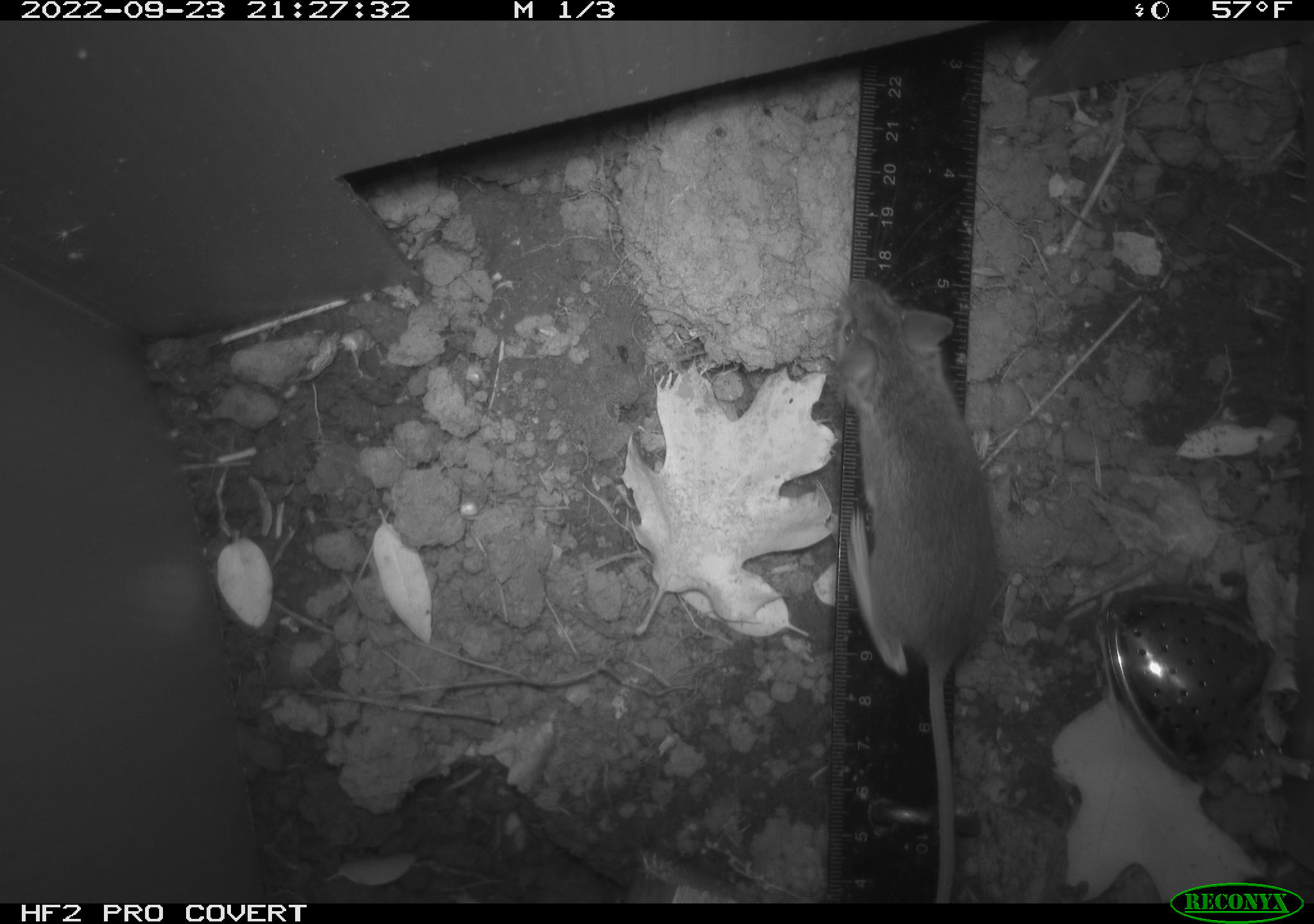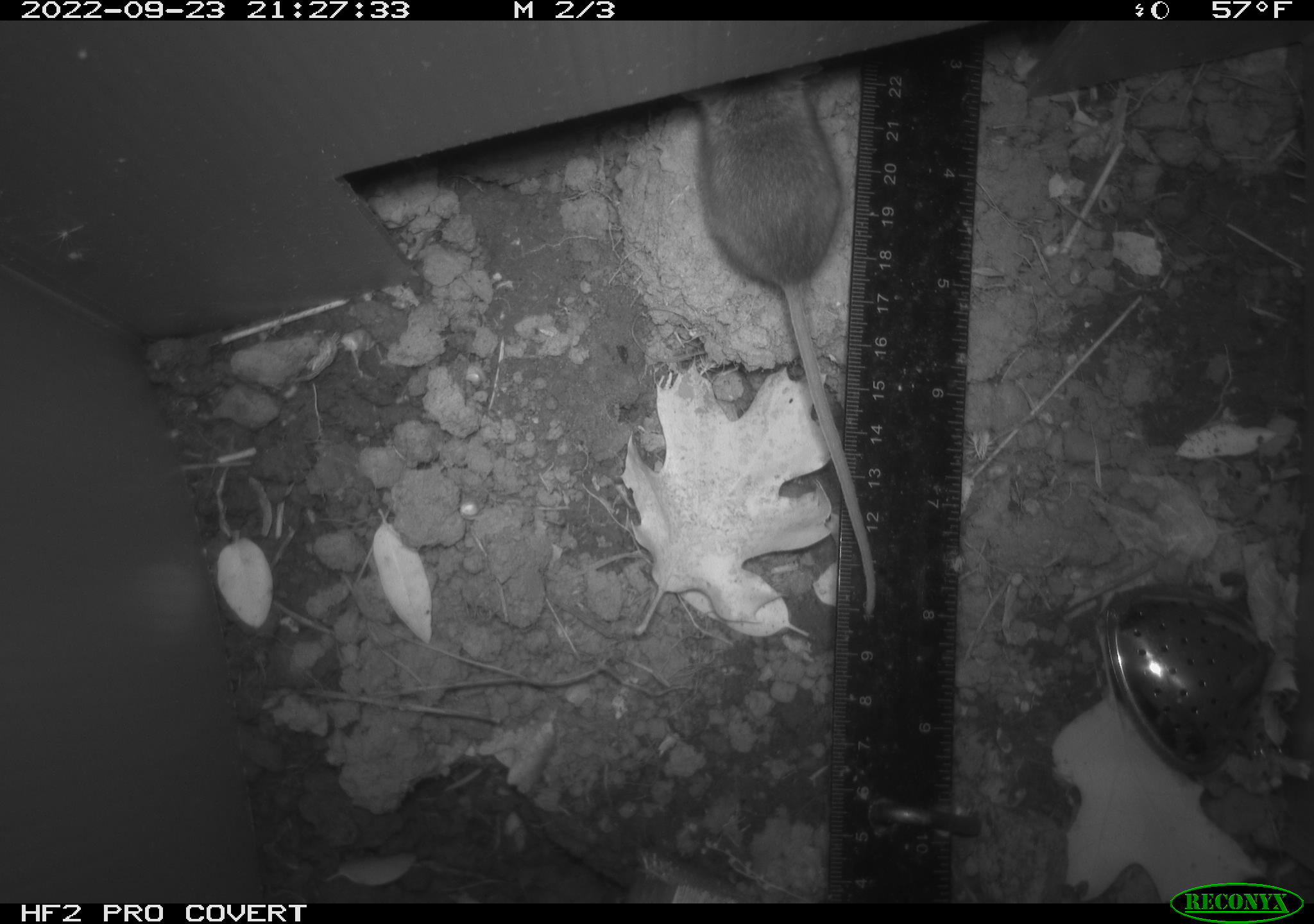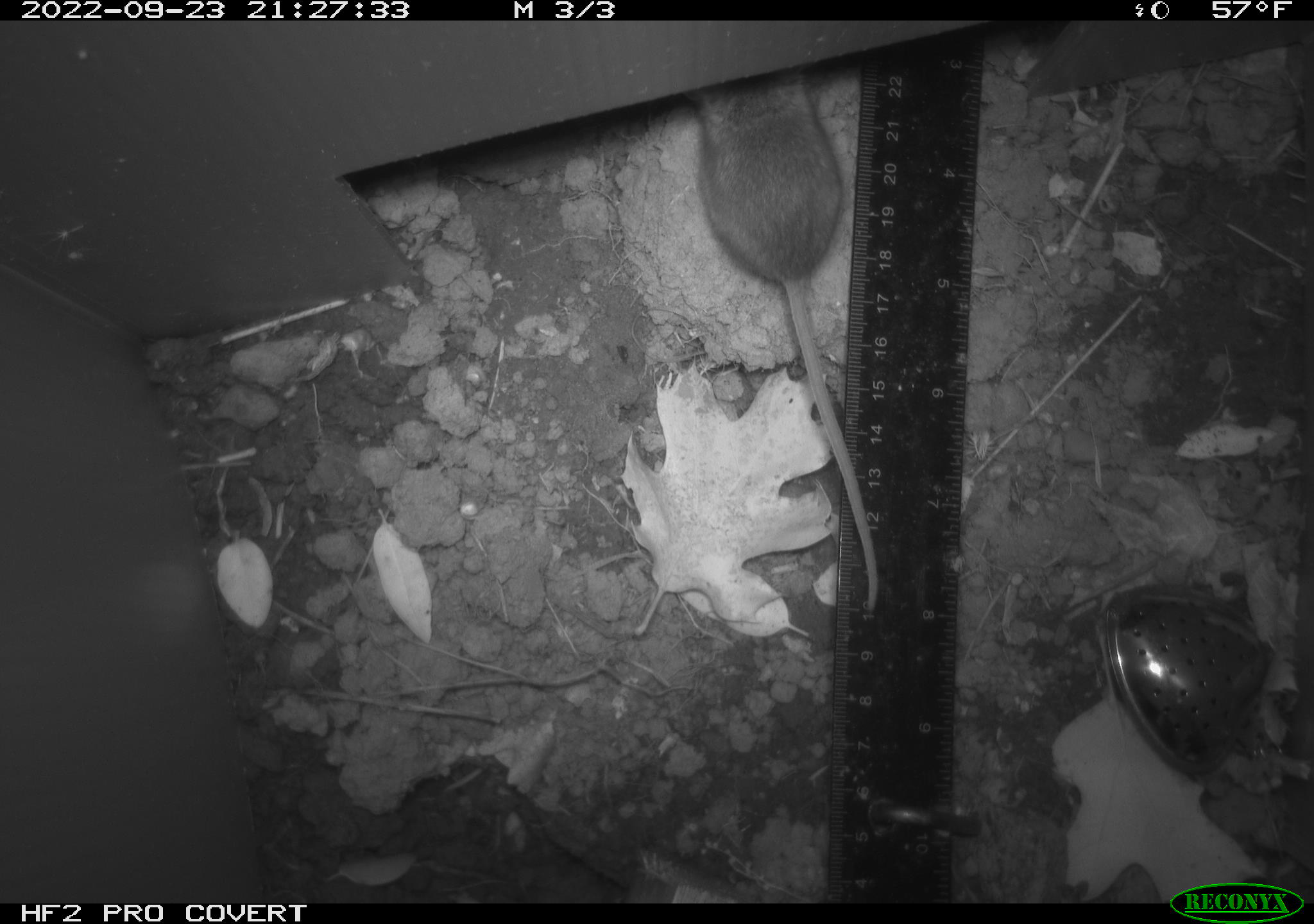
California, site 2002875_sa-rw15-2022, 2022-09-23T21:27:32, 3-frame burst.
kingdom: Animalia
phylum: Chordata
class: Mammalia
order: Rodentia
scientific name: Rodentia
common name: mouse species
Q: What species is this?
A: Mouse species (Rodentia).